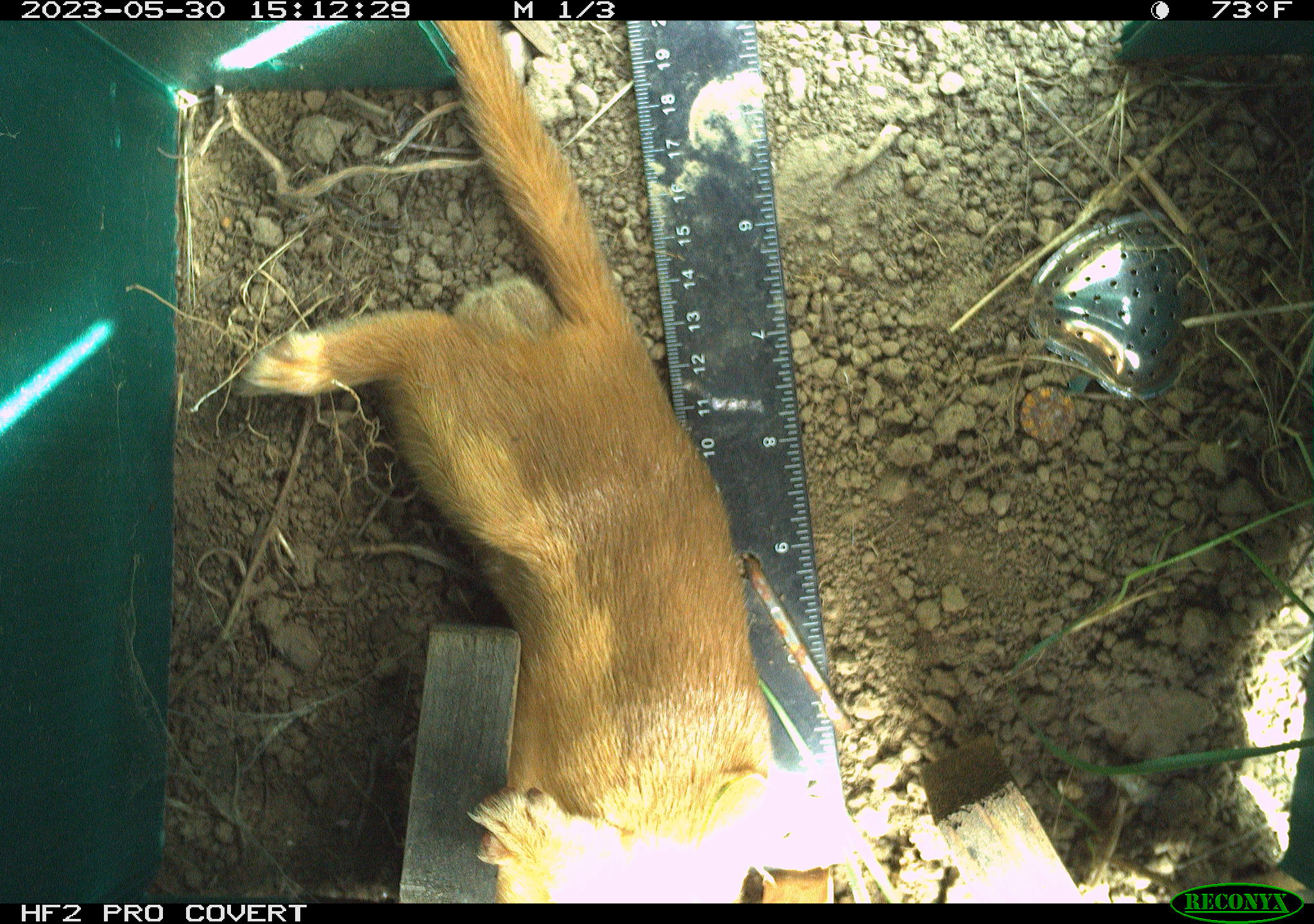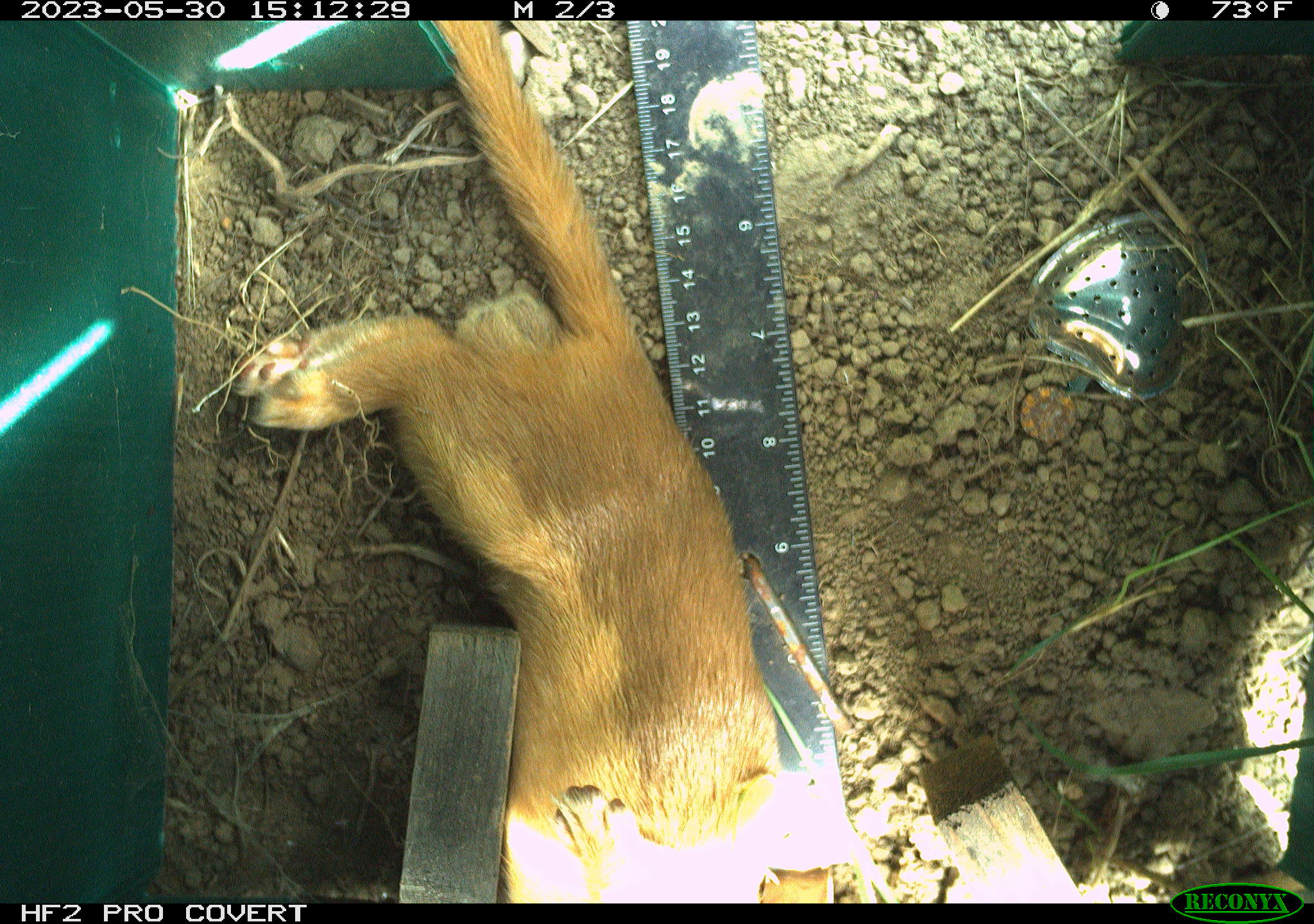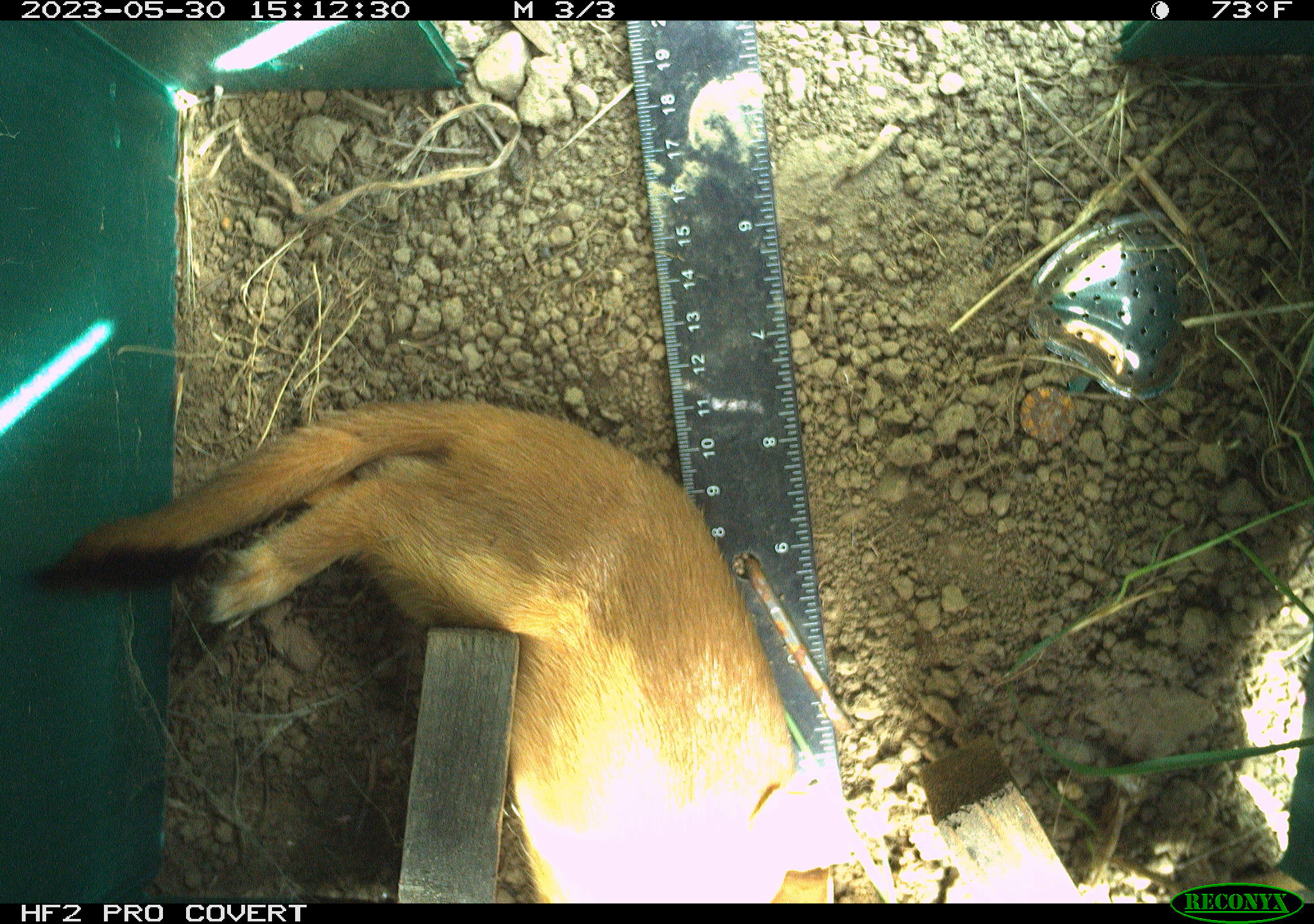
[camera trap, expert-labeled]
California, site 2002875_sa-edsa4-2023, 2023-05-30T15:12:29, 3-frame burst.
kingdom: Animalia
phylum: Chordata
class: Mammalia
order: Carnivora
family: Mustelidae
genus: Neogale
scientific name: Neogale frenata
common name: long-tailed weasel